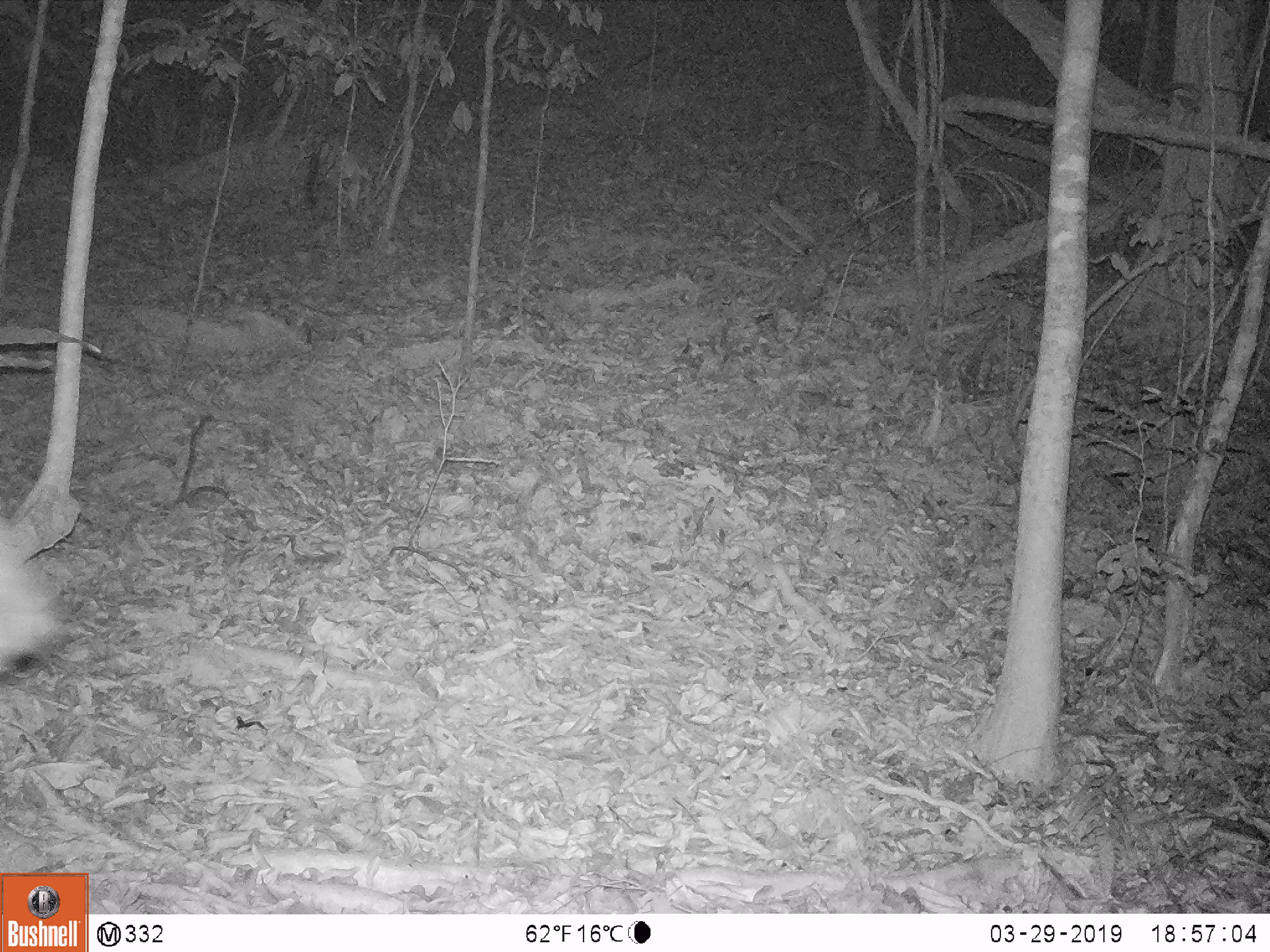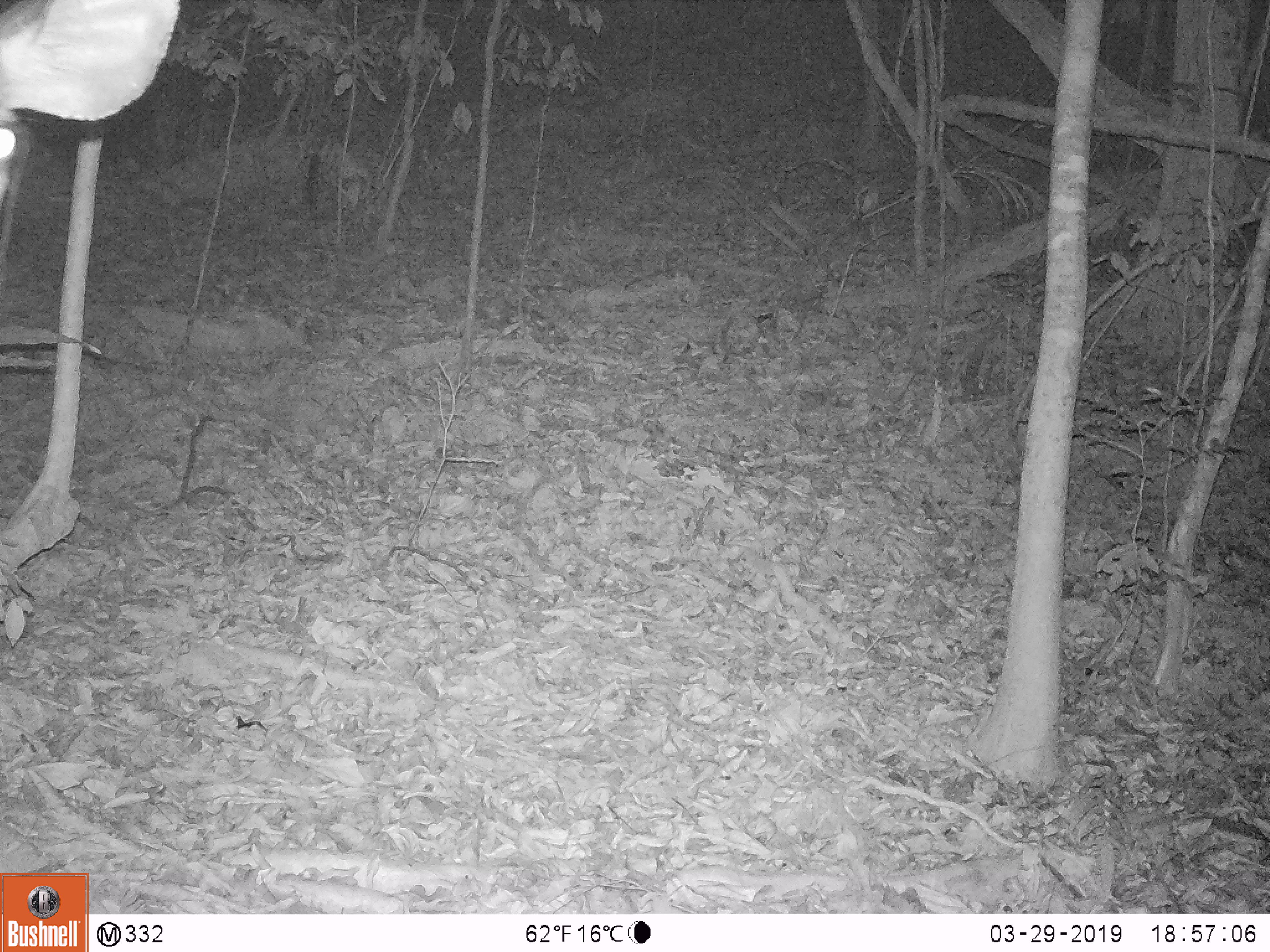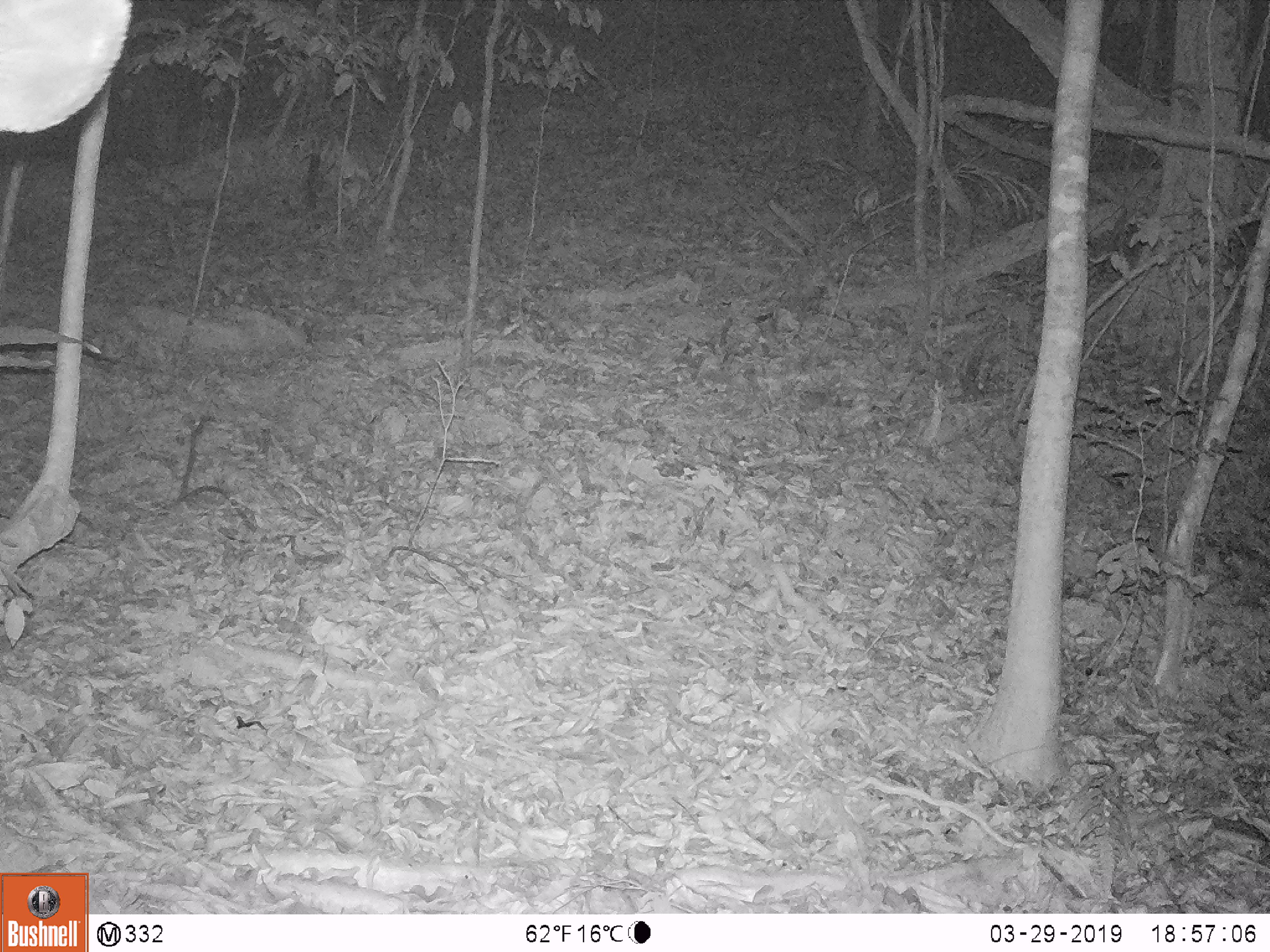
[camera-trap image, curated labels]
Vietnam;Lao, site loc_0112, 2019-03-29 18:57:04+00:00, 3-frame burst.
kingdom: Animalia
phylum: Chordata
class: Mammalia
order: Artiodactyla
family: Cervidae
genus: Rusa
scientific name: Rusa unicolor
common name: sambar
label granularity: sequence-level